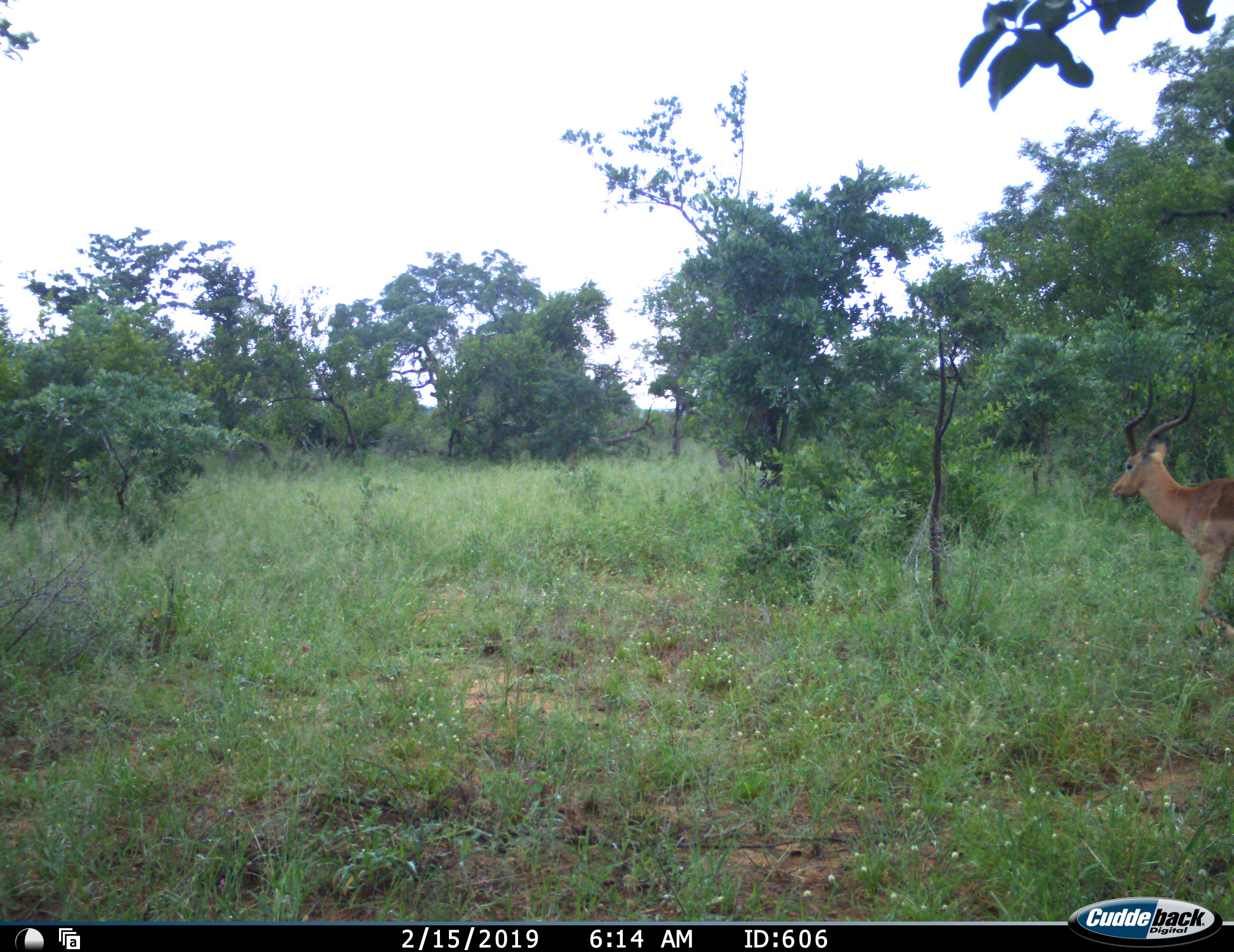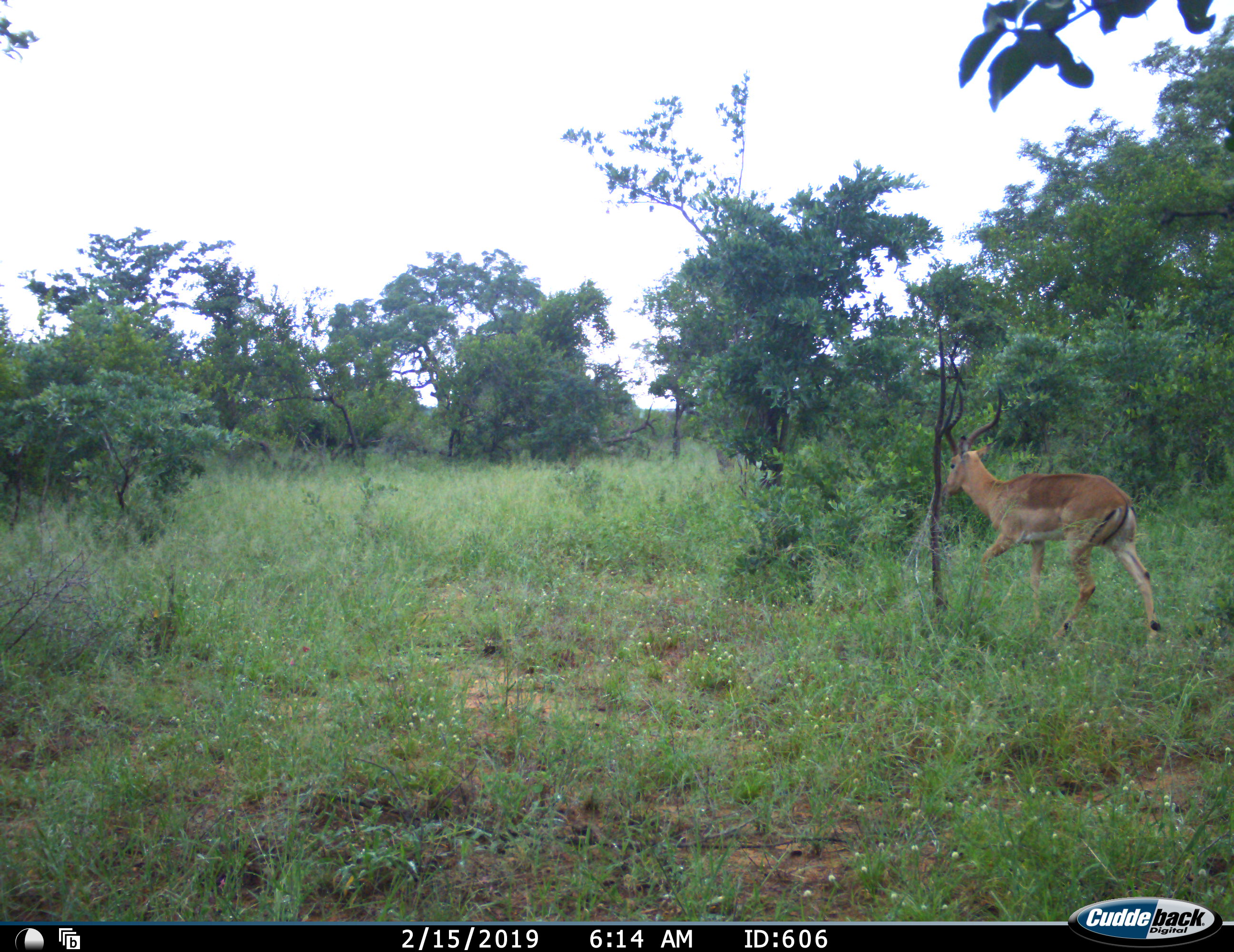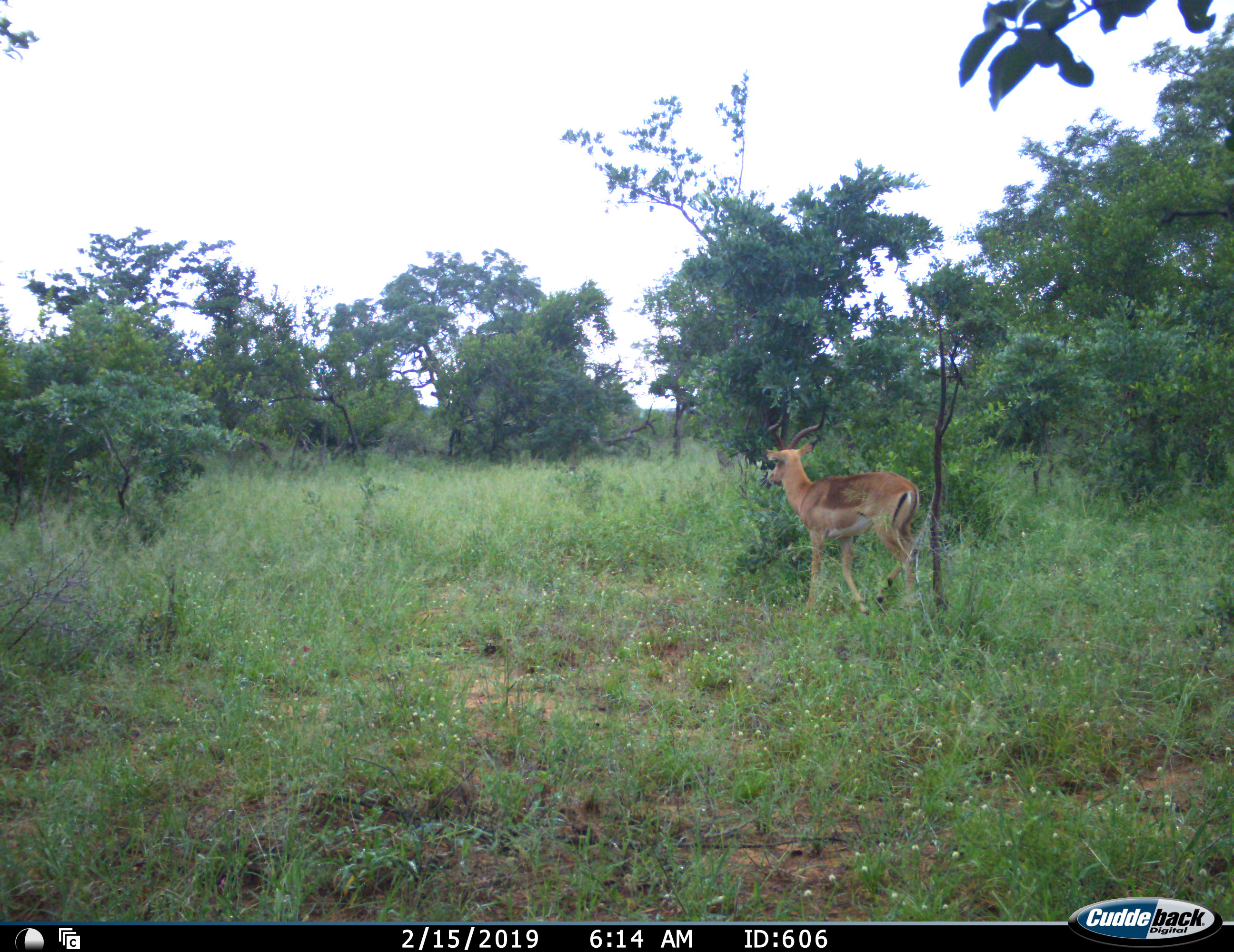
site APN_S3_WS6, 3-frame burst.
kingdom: Animalia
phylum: Chordata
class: Mammalia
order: Artiodactyla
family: Bovidae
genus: Aepyceros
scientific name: Aepyceros melampus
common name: impala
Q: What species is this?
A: Impala (Aepyceros melampus).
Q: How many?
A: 1.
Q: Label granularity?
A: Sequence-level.